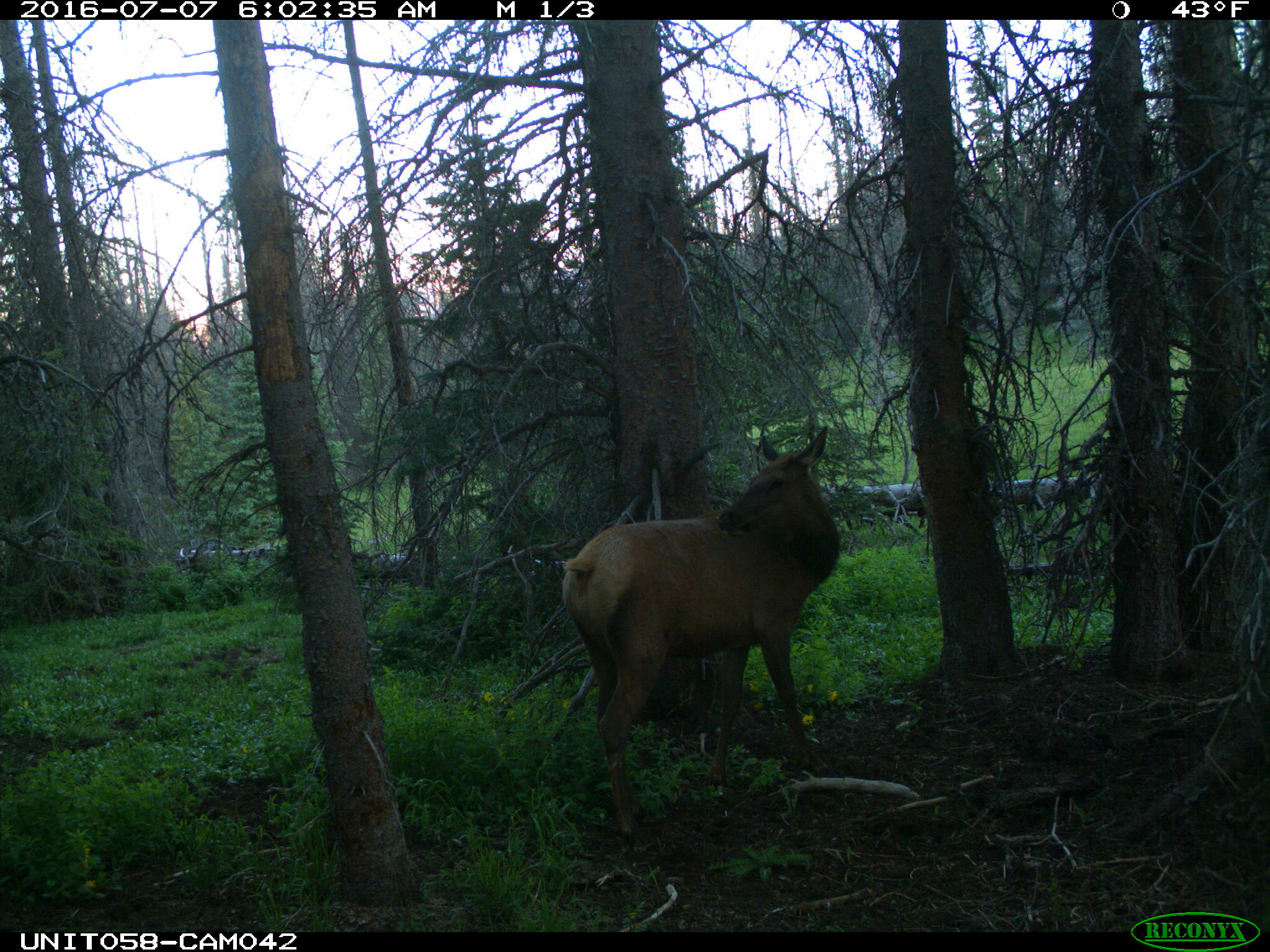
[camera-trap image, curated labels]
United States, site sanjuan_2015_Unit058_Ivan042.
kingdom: Animalia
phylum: Chordata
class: Mammalia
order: Artiodactyla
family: Cervidae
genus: Cervus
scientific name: Cervus elaphus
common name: red deer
Cervus elaphus (red deer).